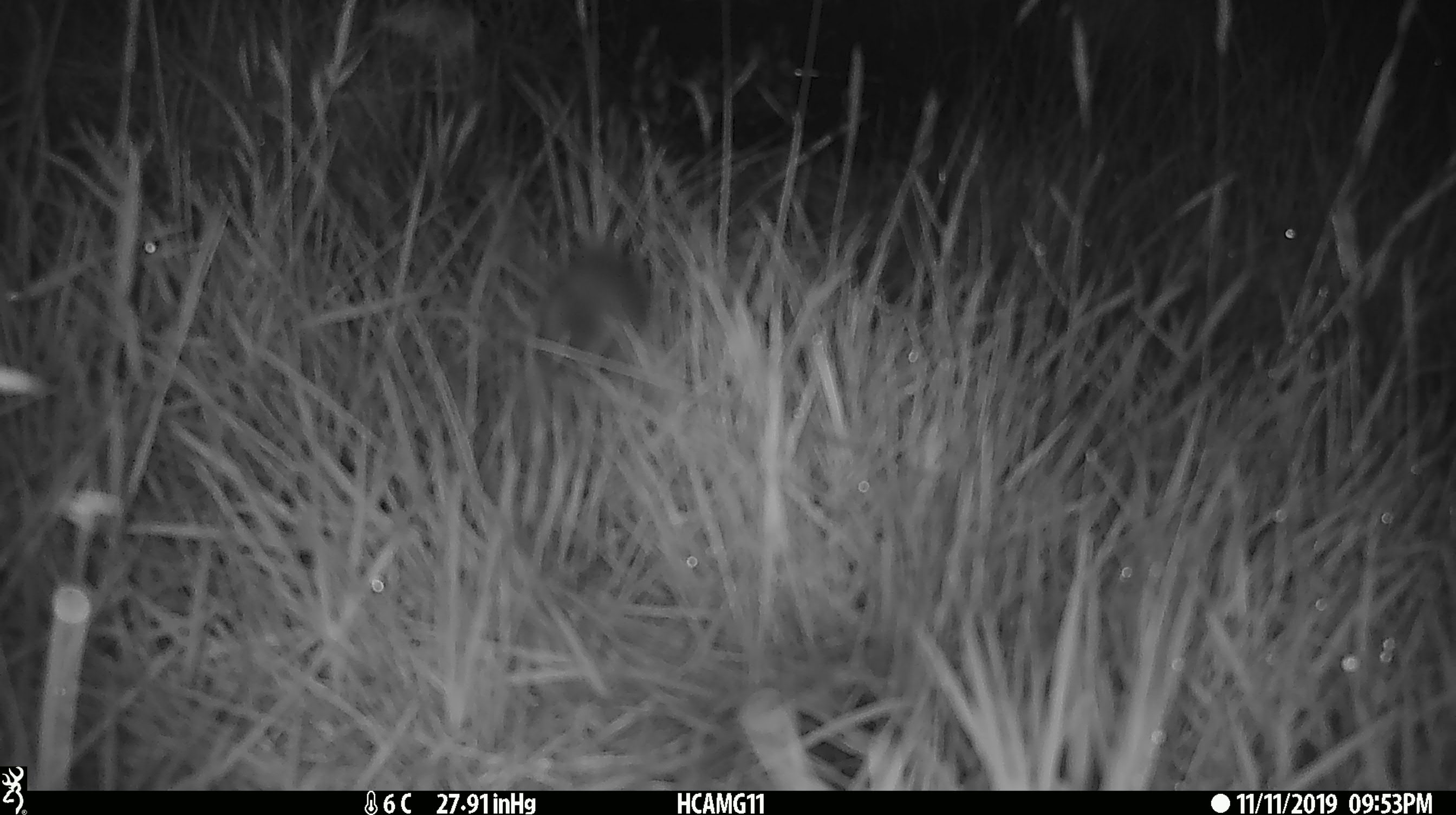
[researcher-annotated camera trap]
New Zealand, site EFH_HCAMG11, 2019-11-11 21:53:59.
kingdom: Animalia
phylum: Chordata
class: Mammalia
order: Rodentia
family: Muridae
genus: Mus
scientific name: Mus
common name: mouse